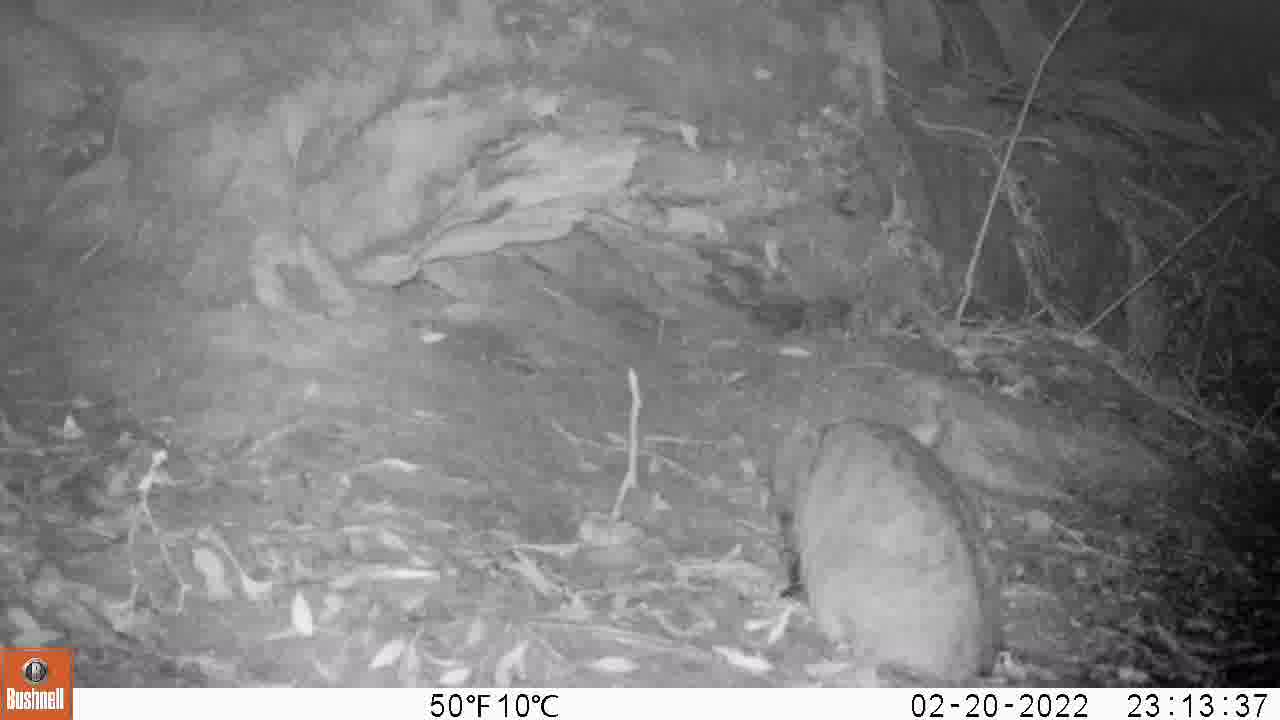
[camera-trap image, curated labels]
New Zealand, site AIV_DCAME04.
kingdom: Animalia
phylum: Chordata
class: Mammalia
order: Carnivora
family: Felidae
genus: Felis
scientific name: Felis catus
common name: domestic cat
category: cat